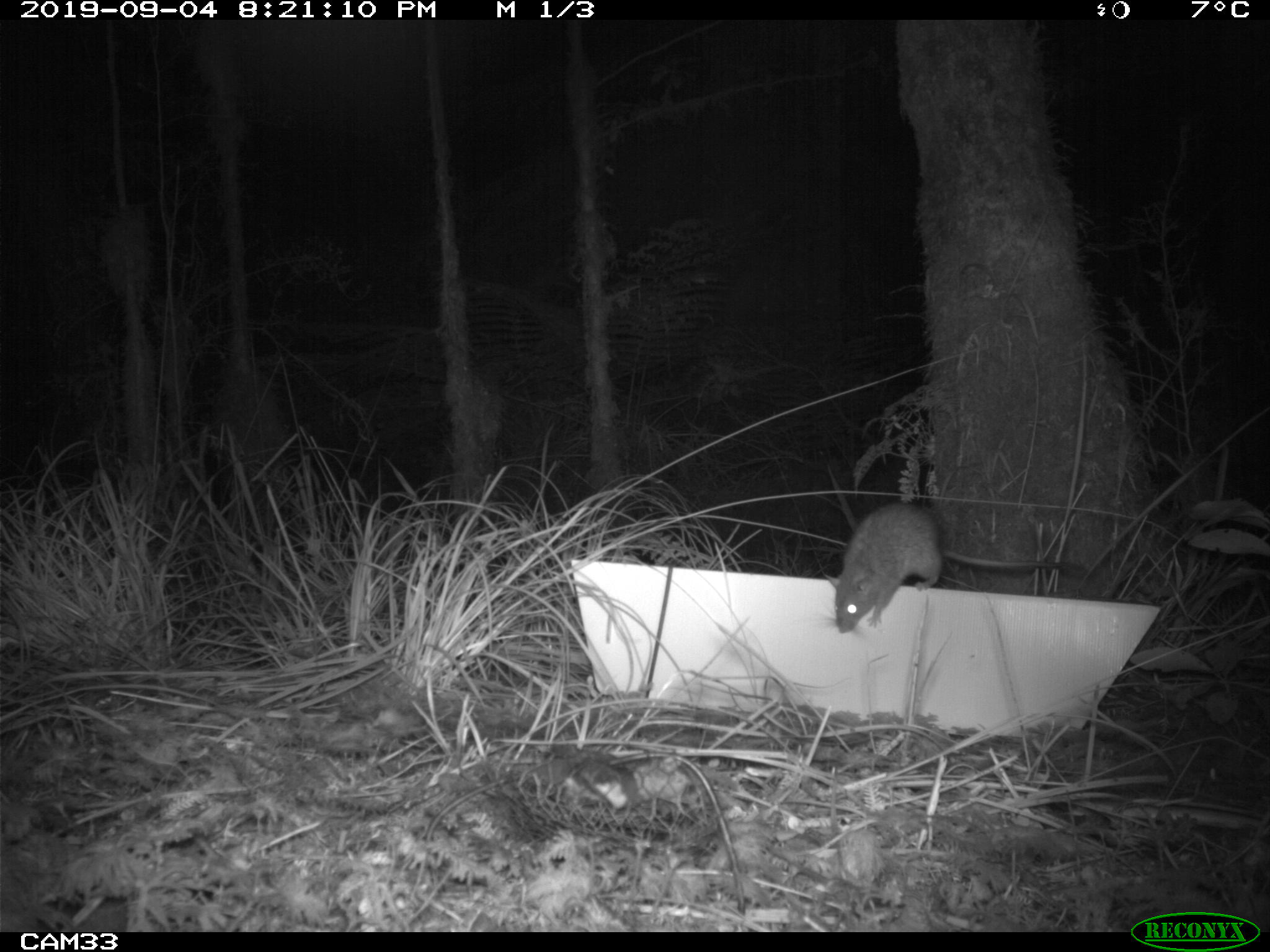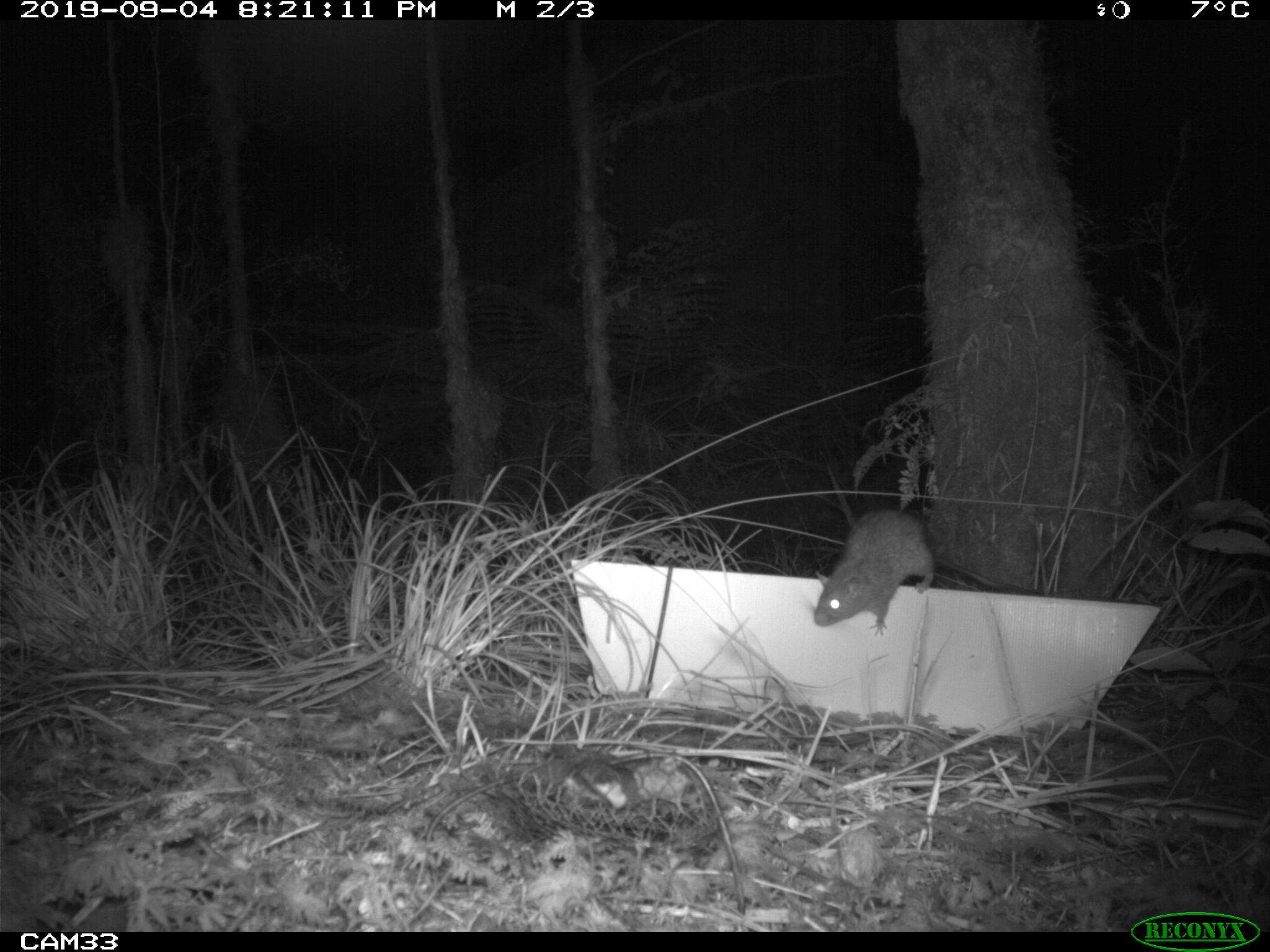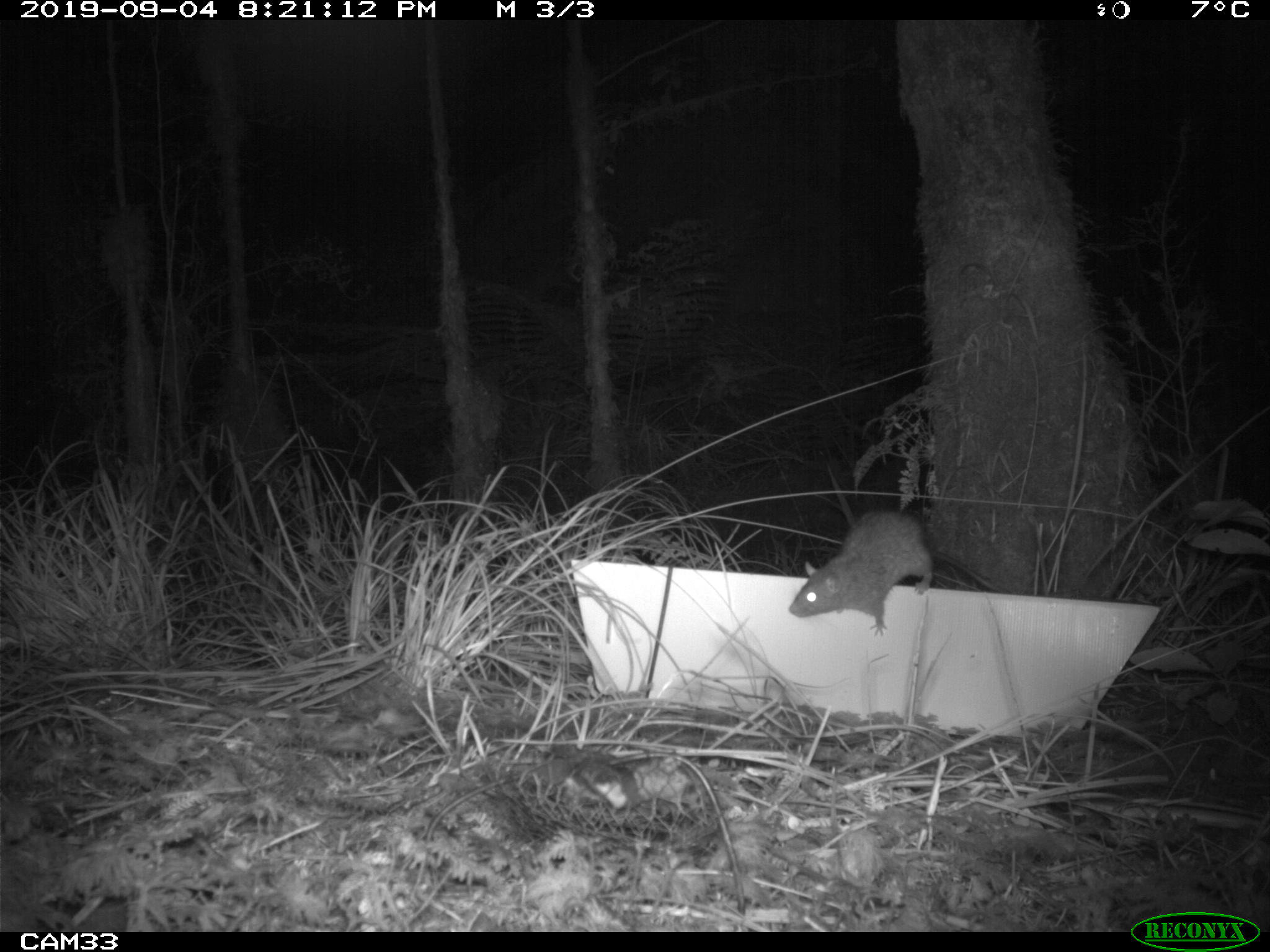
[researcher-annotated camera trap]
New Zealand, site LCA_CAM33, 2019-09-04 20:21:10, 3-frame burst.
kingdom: Animalia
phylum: Chordata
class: Mammalia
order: Rodentia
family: Muridae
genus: Rattus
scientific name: Rattus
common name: rat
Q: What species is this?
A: Rat (Rattus).